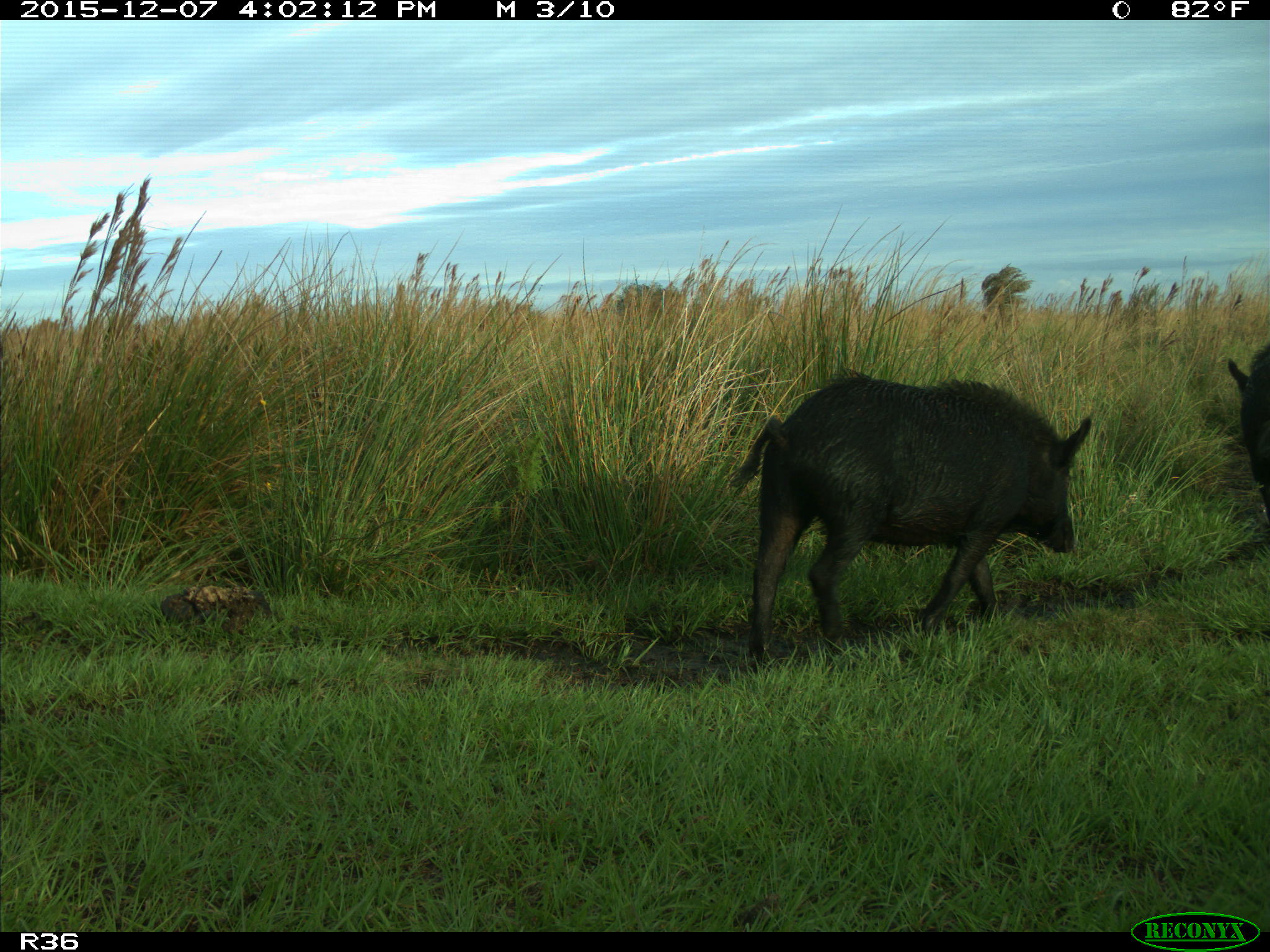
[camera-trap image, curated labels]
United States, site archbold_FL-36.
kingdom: Animalia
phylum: Chordata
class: Mammalia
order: Artiodactyla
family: Suidae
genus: Sus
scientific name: Sus scrofa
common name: wild boar